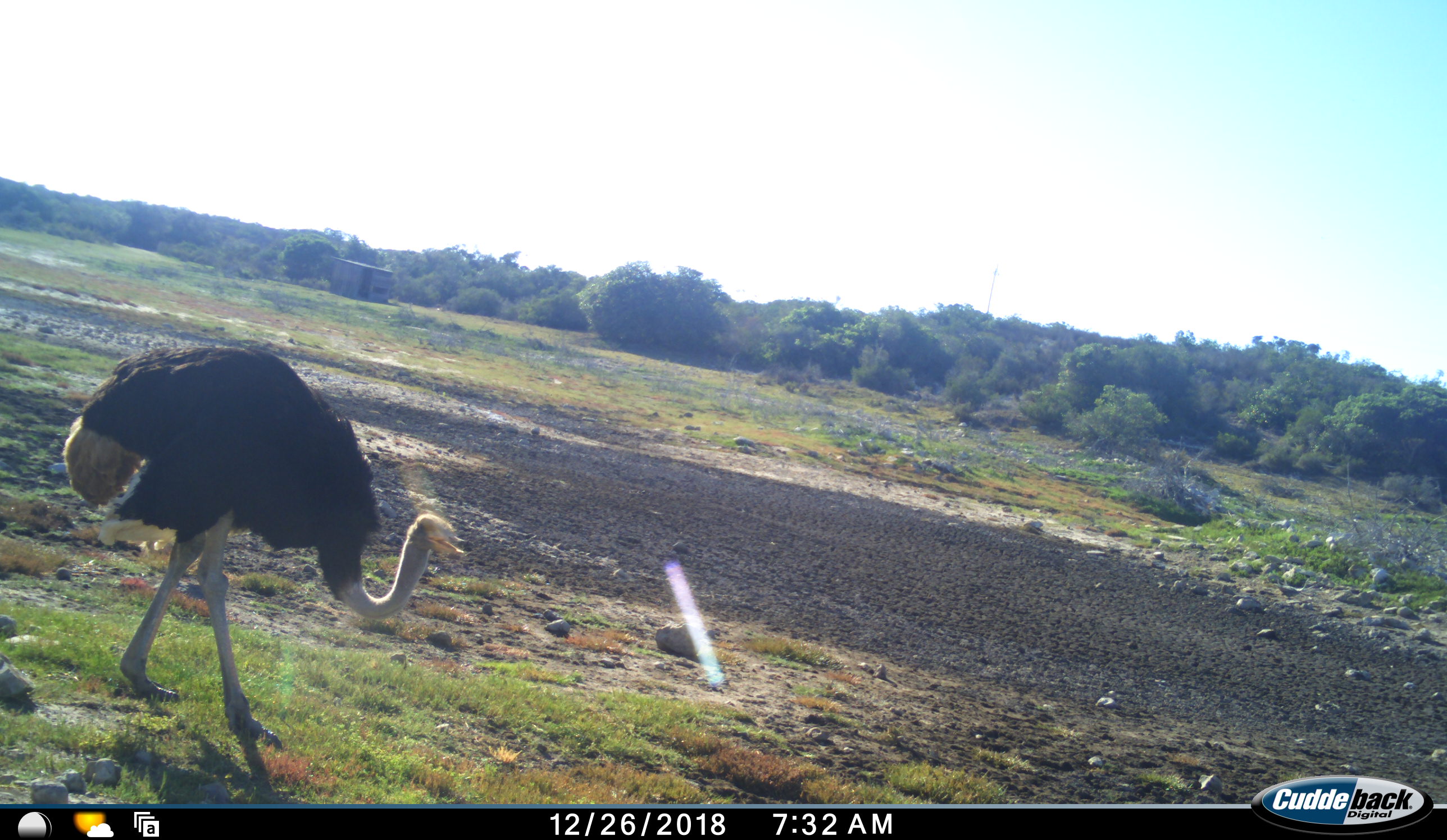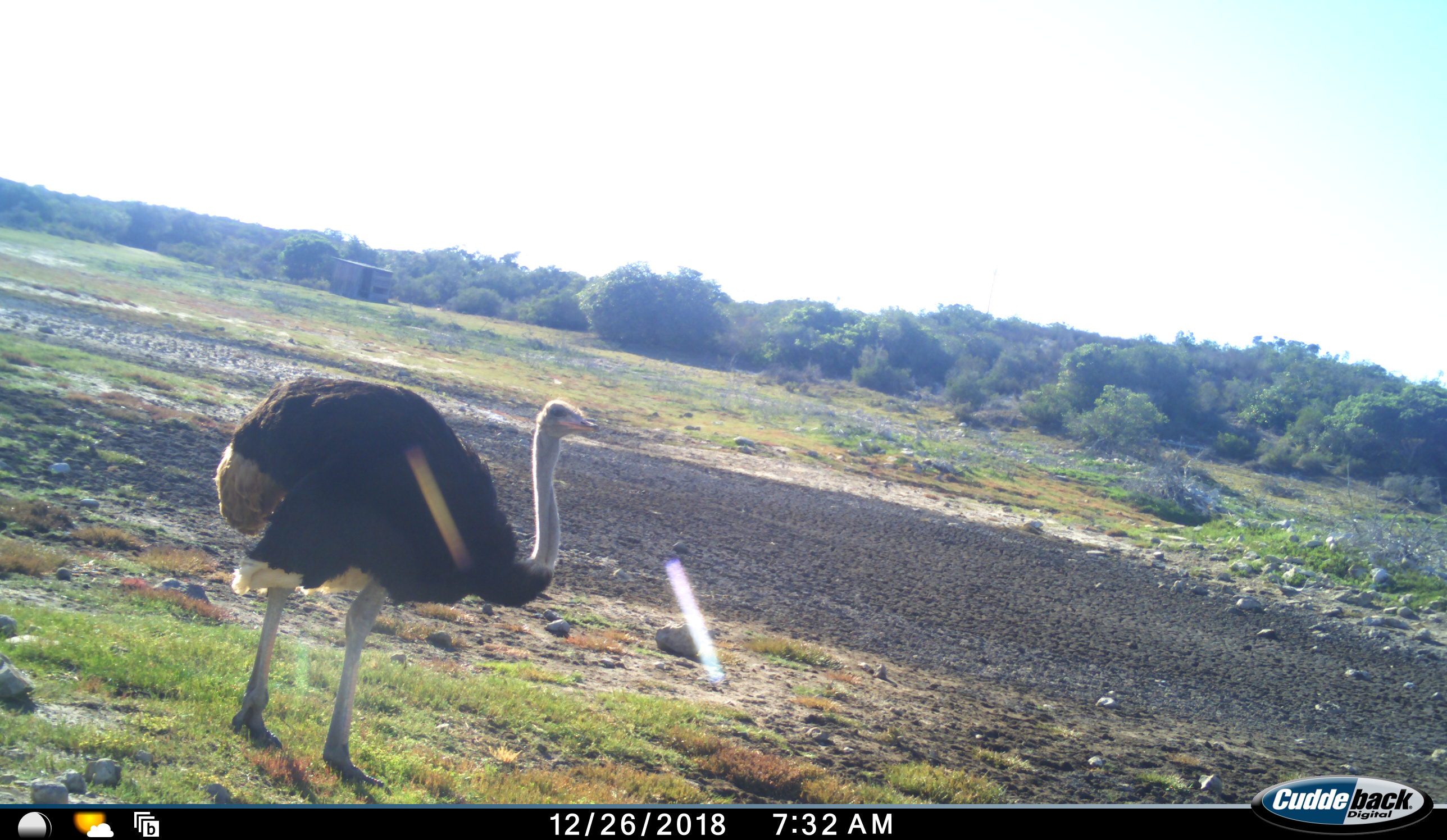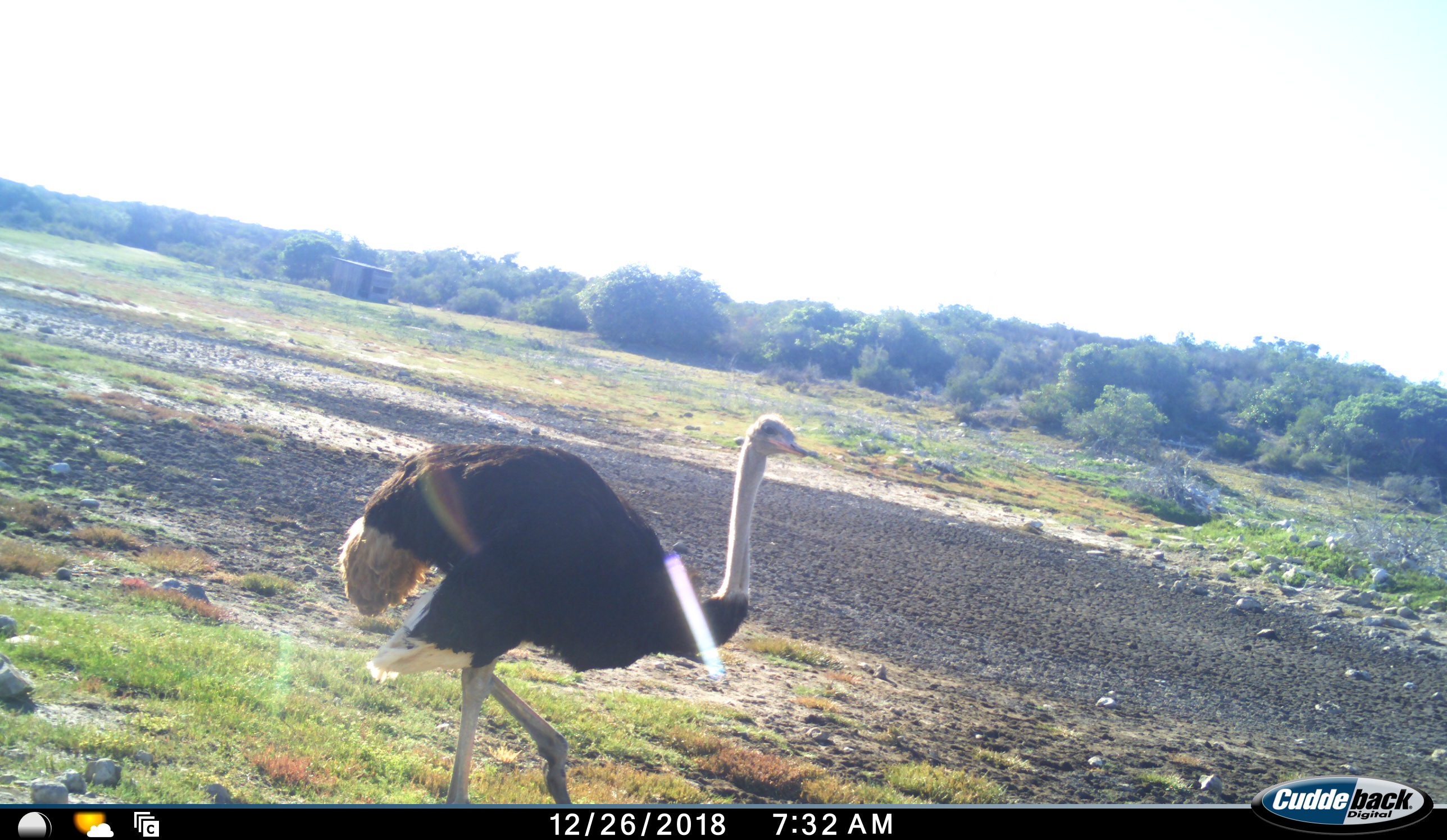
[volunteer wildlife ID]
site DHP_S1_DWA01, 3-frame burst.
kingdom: Animalia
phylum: Chordata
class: Aves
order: Struthioniformes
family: Struthionidae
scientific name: Struthionidae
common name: ostrich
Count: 1.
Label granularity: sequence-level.